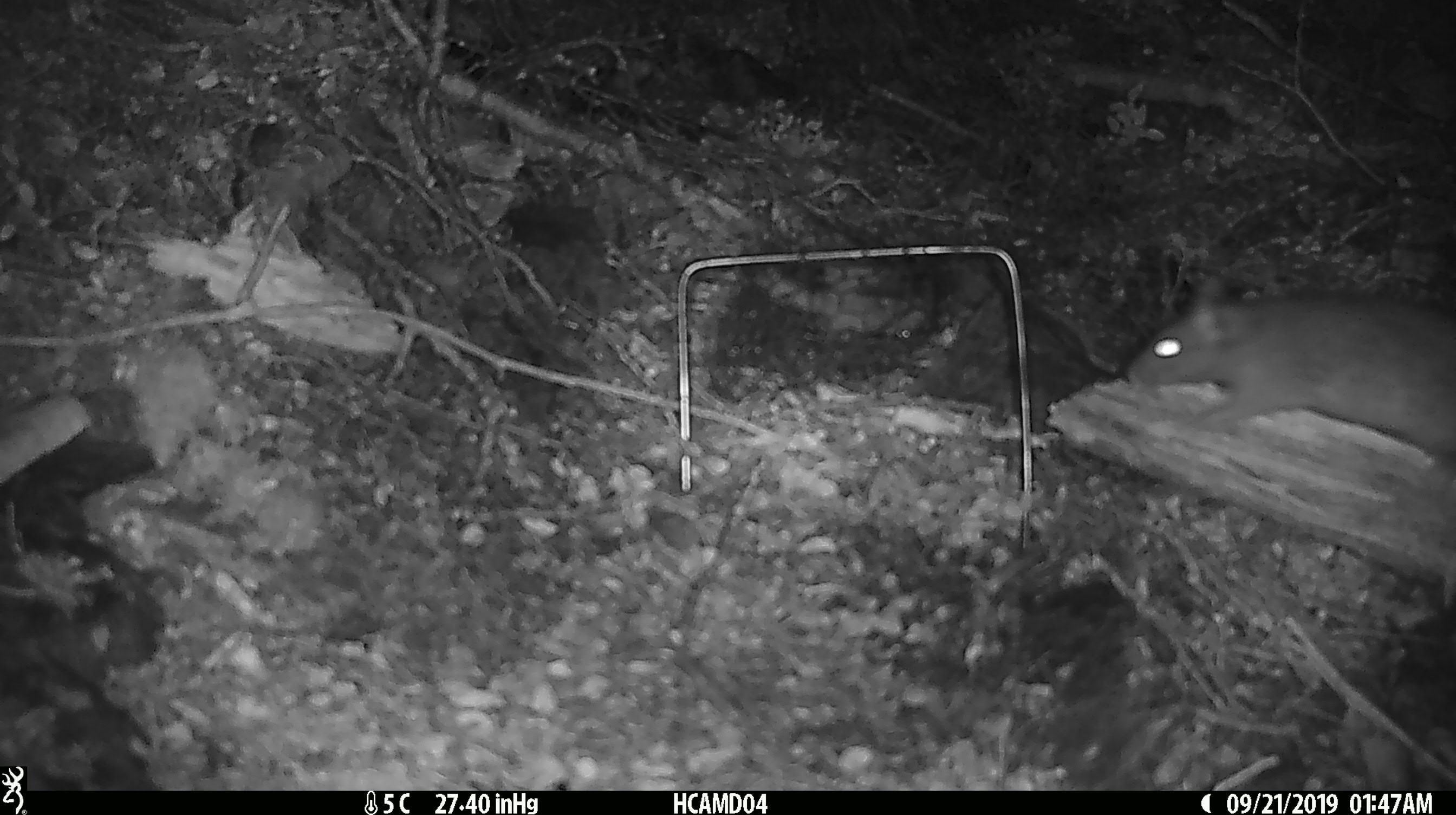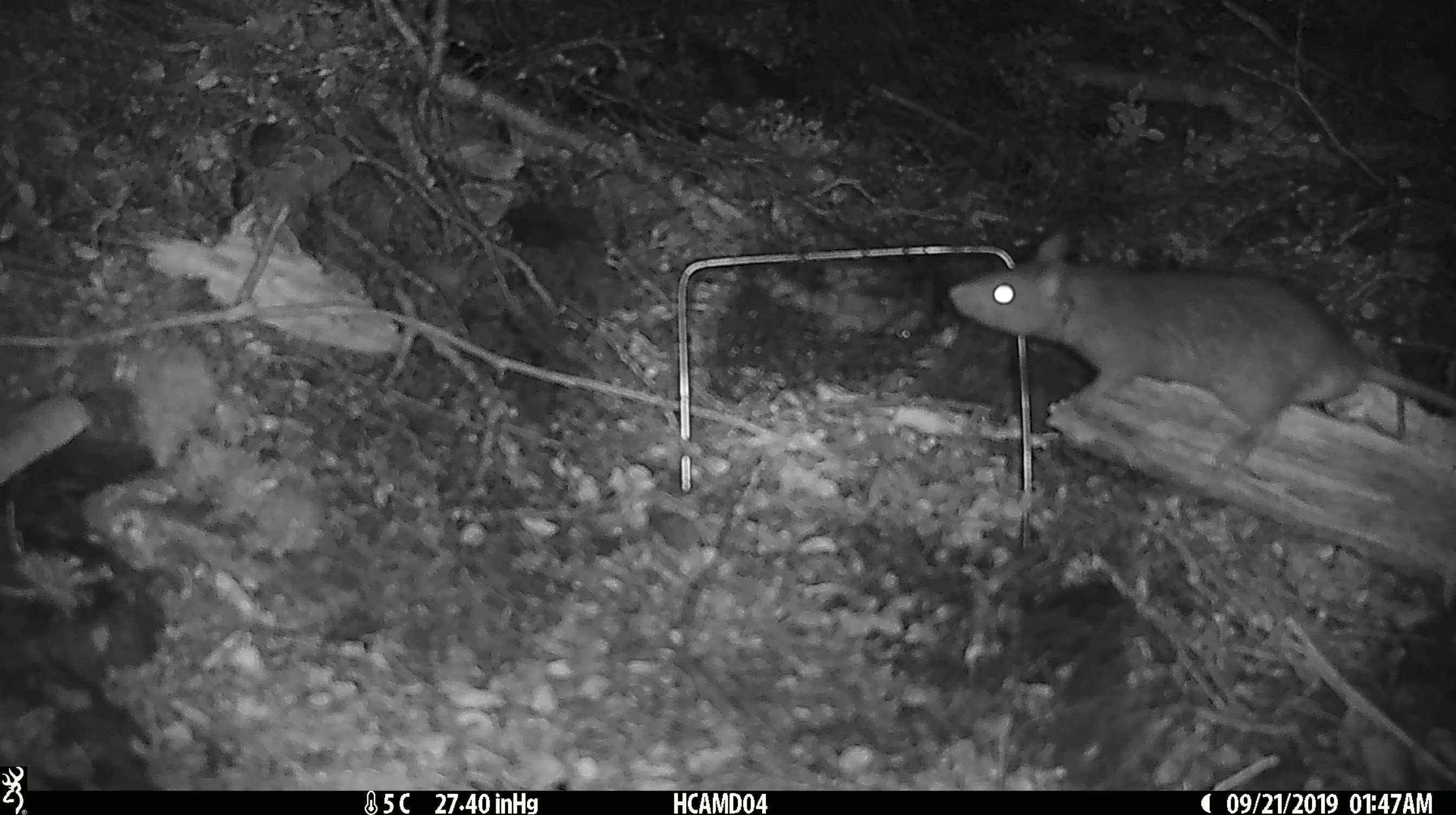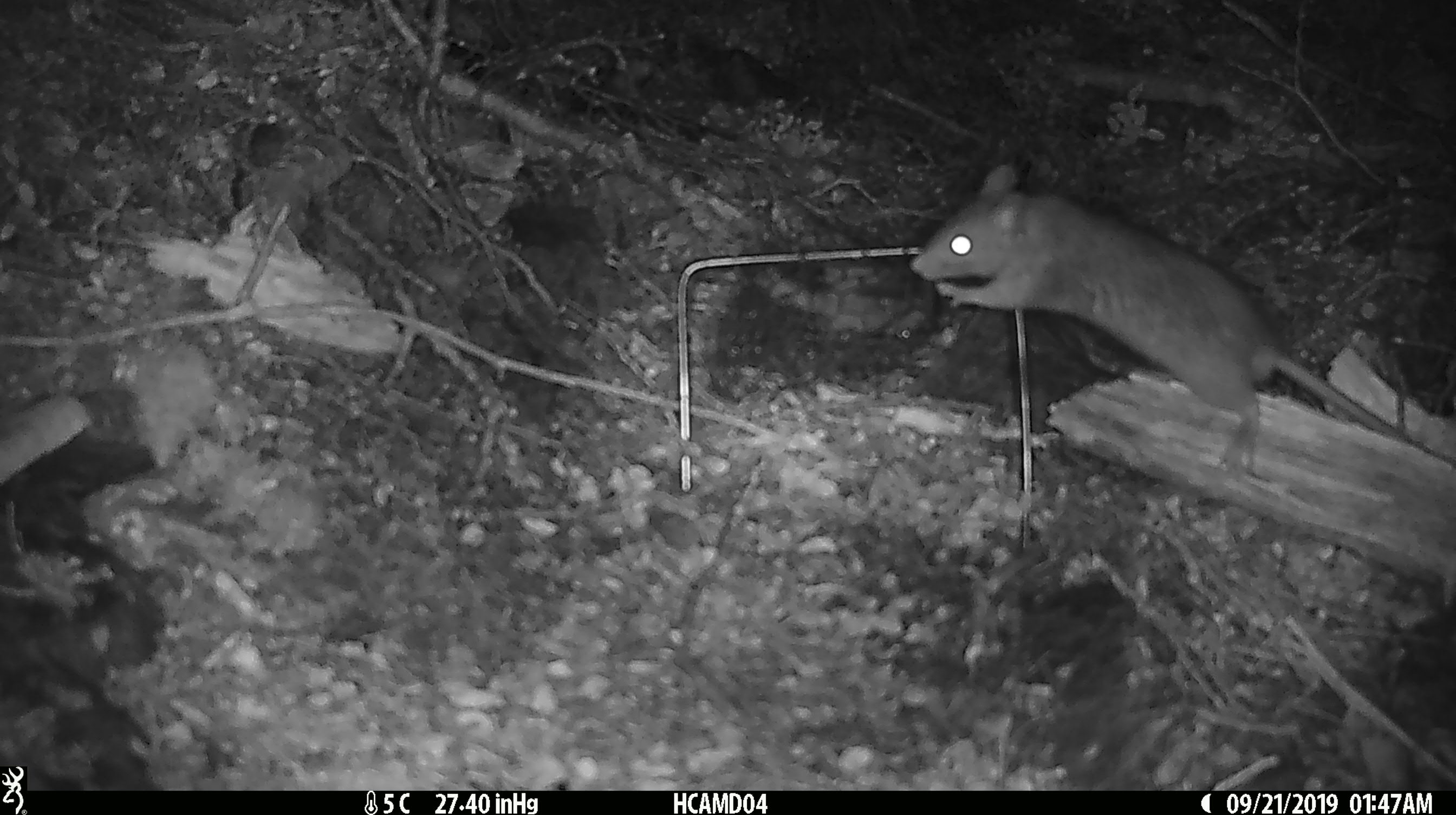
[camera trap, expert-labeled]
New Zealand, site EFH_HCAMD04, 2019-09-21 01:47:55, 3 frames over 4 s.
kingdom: Animalia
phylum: Chordata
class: Mammalia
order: Rodentia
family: Muridae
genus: Rattus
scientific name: Rattus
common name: rat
Rat (Rattus).